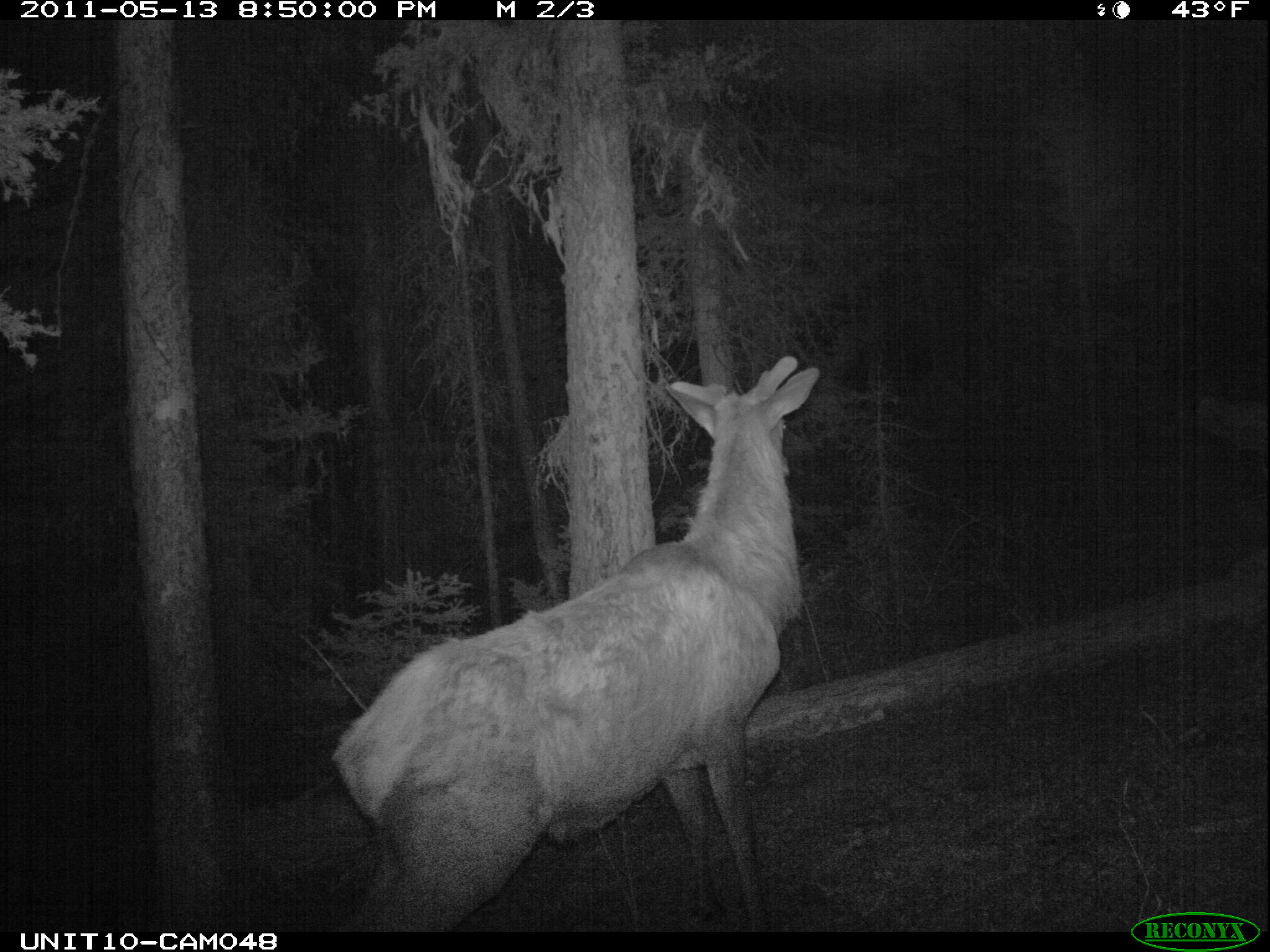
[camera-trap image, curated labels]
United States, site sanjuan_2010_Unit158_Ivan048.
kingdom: Animalia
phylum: Chordata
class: Mammalia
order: Artiodactyla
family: Cervidae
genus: Cervus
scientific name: Cervus elaphus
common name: red deer